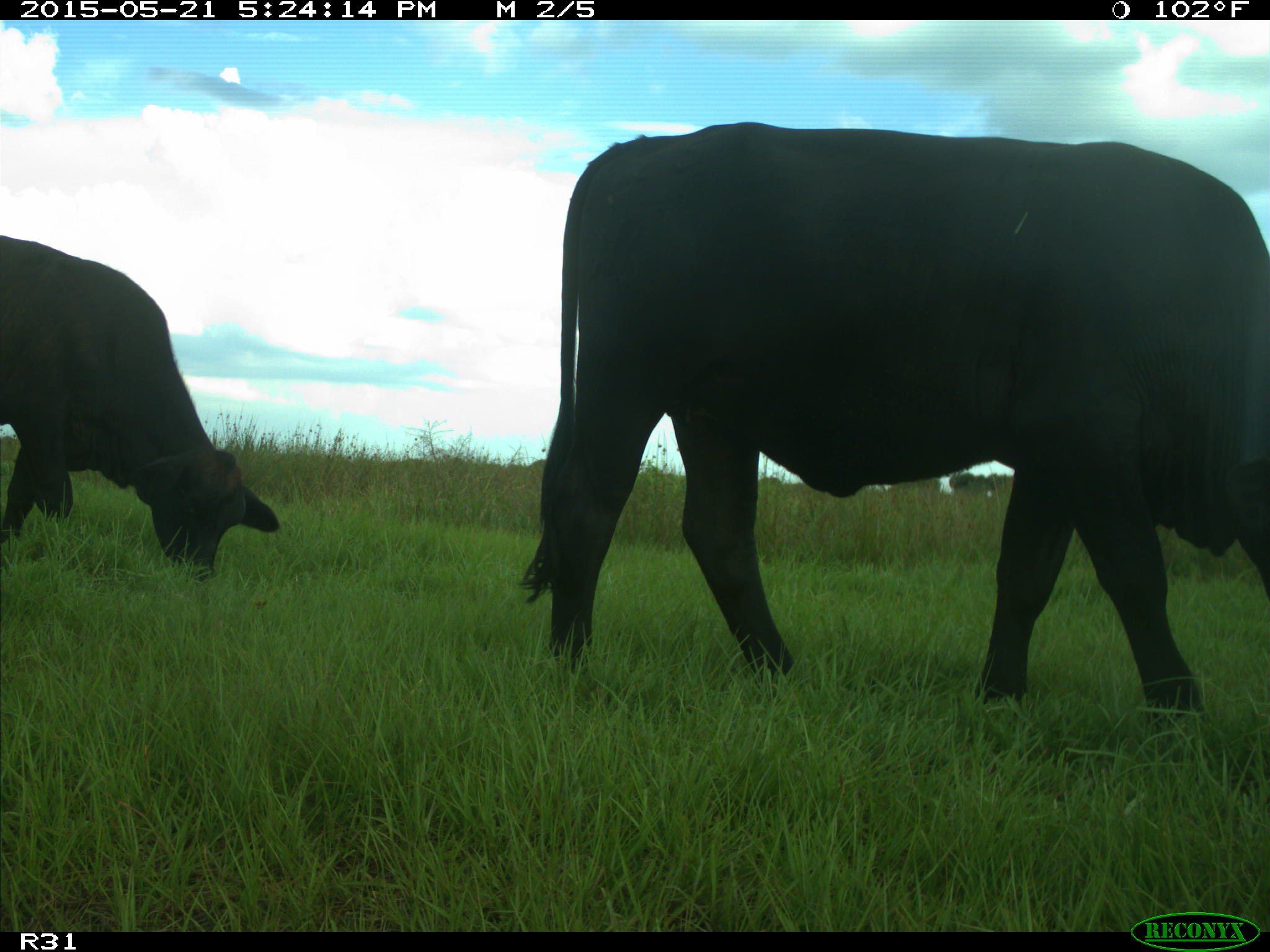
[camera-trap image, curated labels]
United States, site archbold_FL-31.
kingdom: Animalia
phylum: Chordata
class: Mammalia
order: Artiodactyla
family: Bovidae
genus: Bos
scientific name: Bos taurus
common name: domestic cow